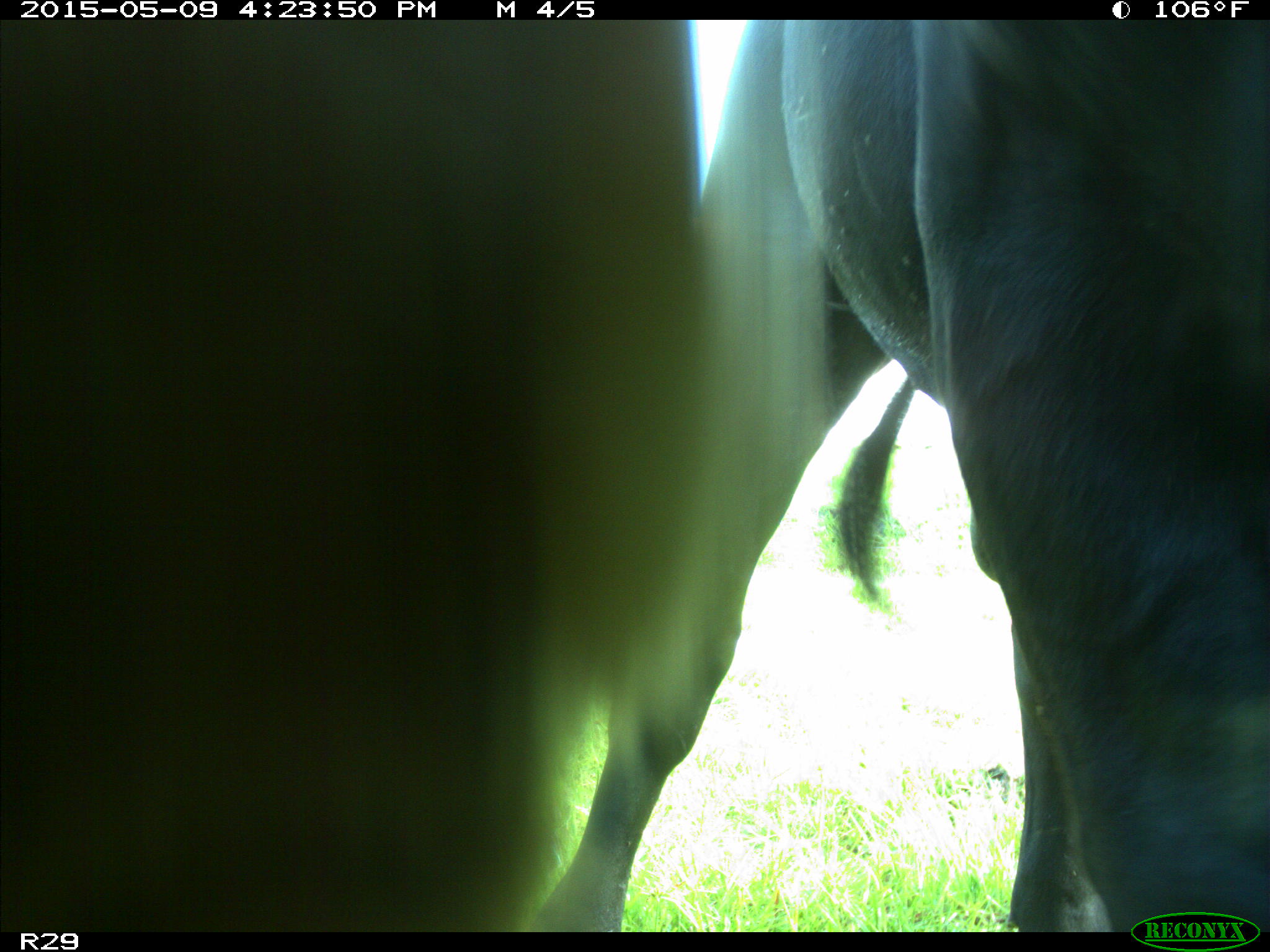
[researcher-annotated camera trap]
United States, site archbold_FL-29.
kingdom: Animalia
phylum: Chordata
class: Mammalia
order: Artiodactyla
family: Bovidae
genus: Bos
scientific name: Bos taurus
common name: domestic cow